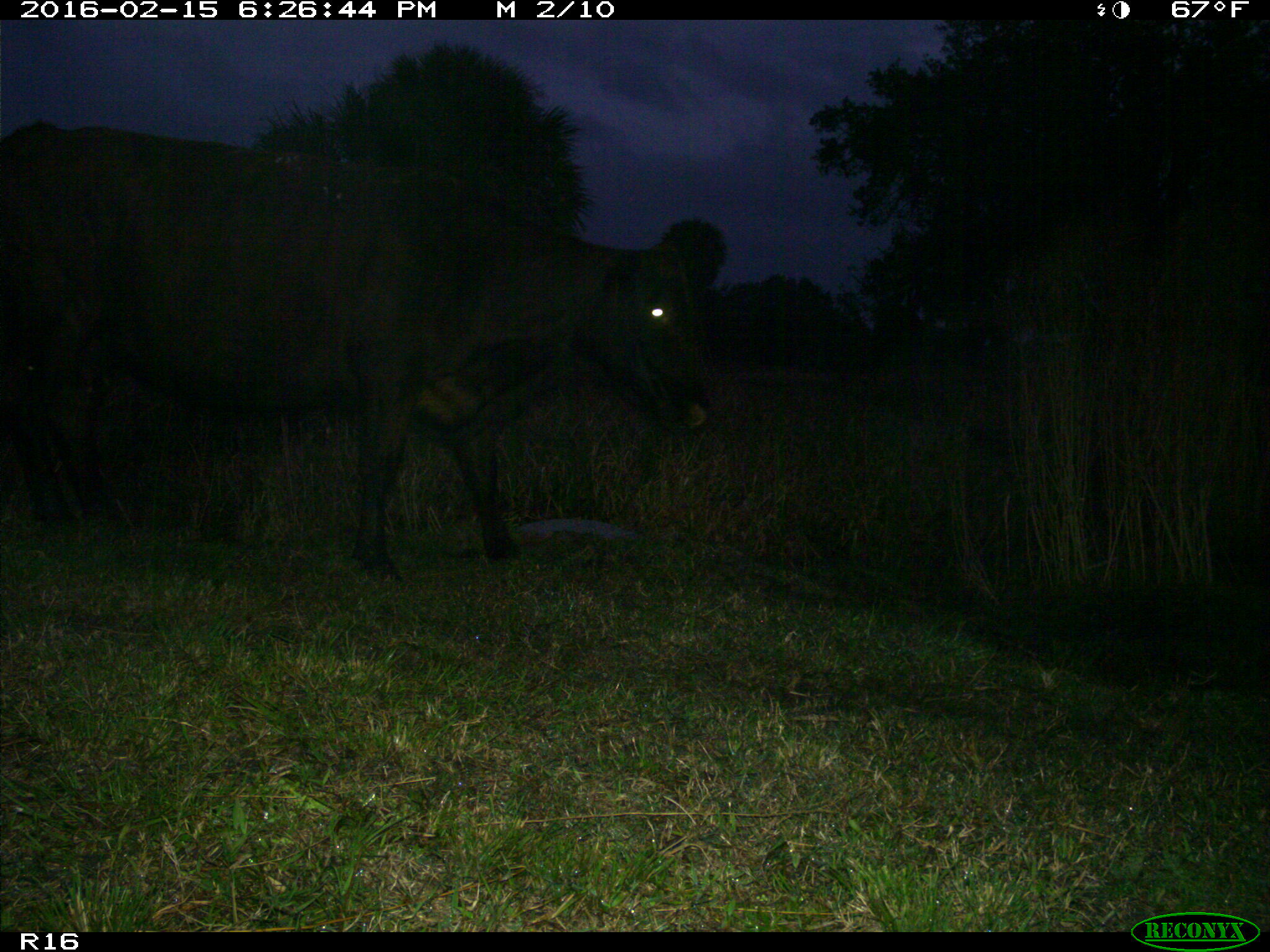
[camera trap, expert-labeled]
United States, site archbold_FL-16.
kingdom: Animalia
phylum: Chordata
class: Mammalia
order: Artiodactyla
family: Bovidae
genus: Bos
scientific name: Bos taurus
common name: domestic cow